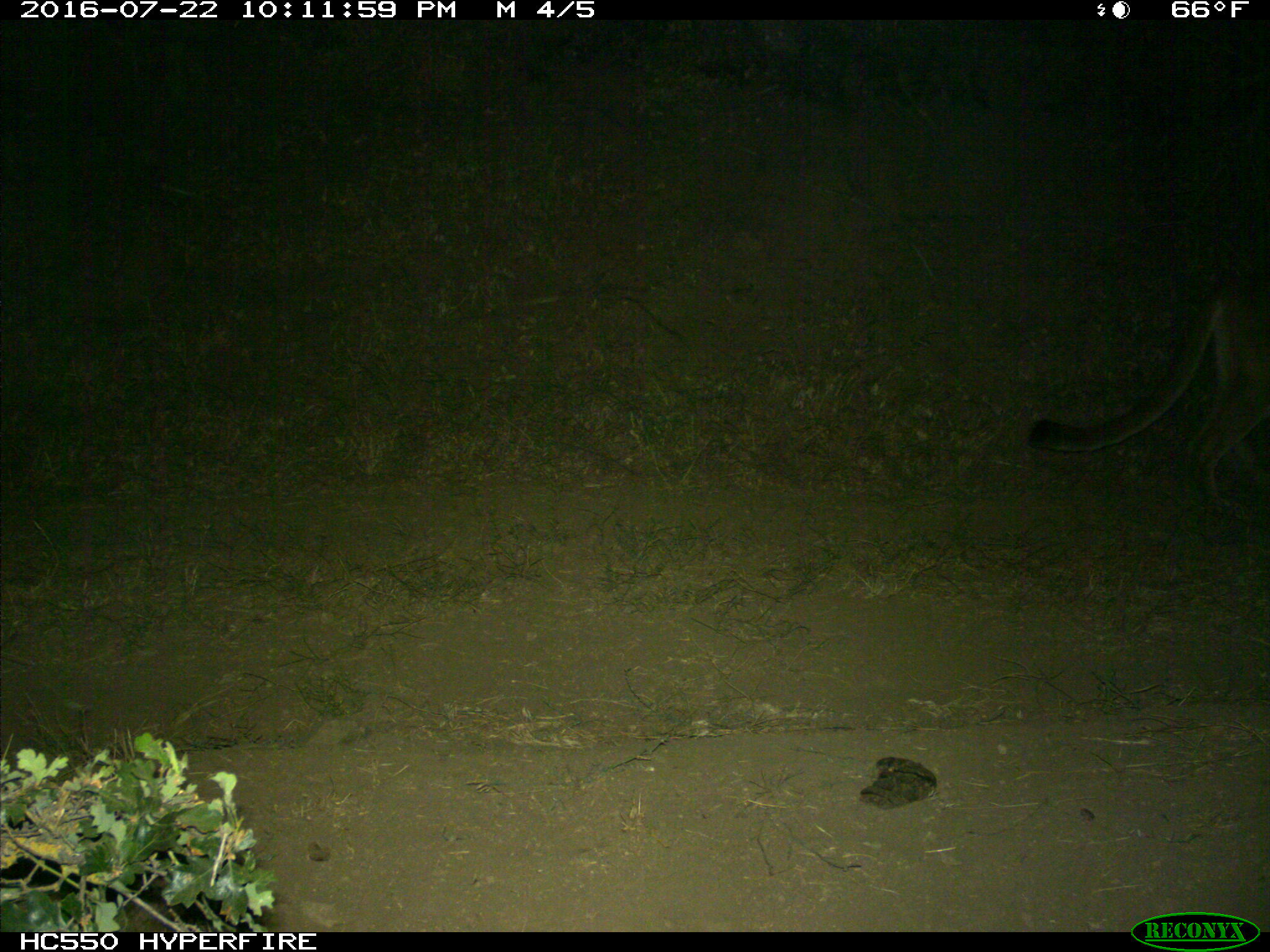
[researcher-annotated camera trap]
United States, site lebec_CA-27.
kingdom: Animalia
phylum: Chordata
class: Mammalia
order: Carnivora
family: Felidae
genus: Puma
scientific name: Puma concolor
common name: mountain lion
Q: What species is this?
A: Puma concolor (mountain lion).